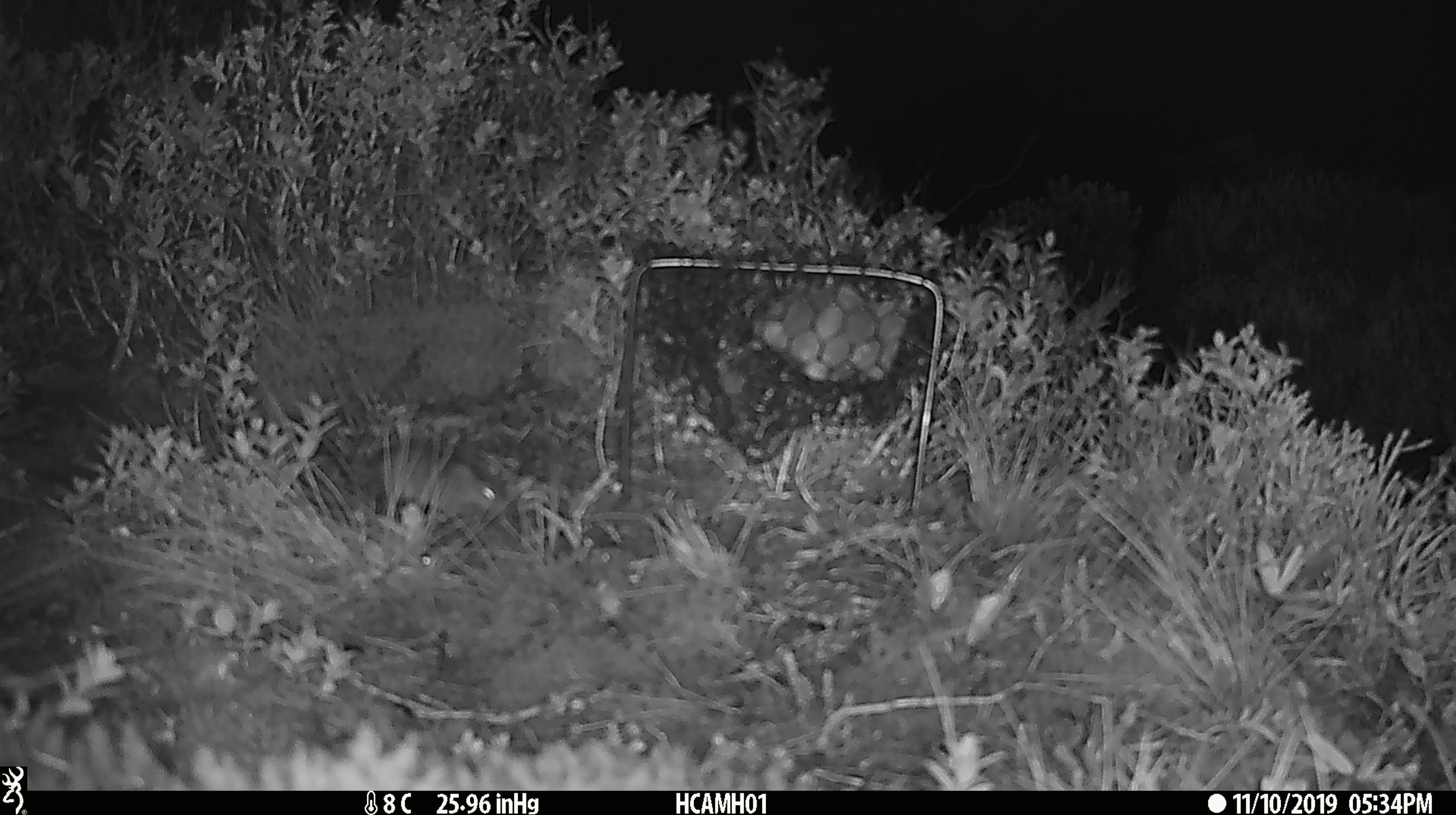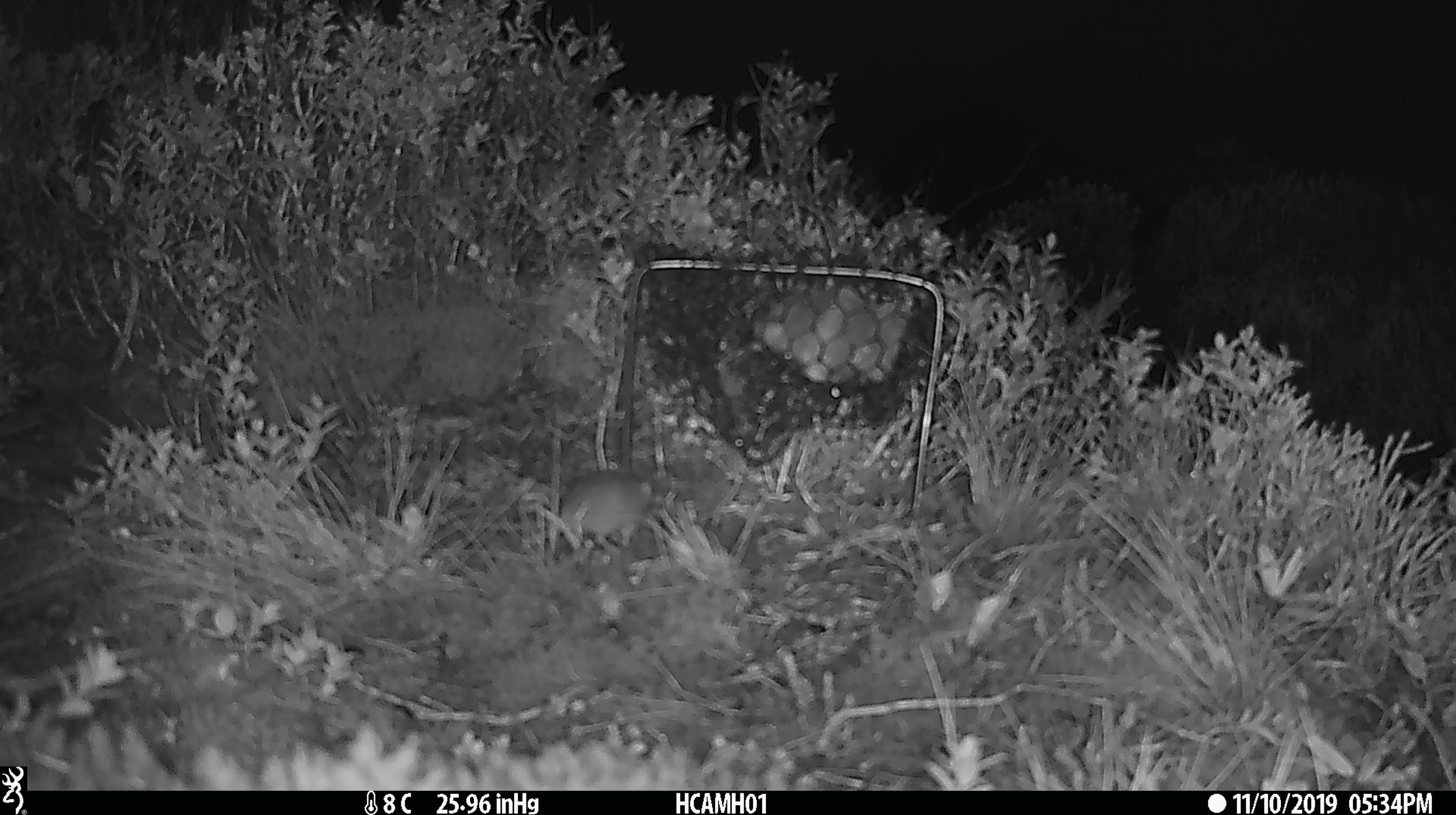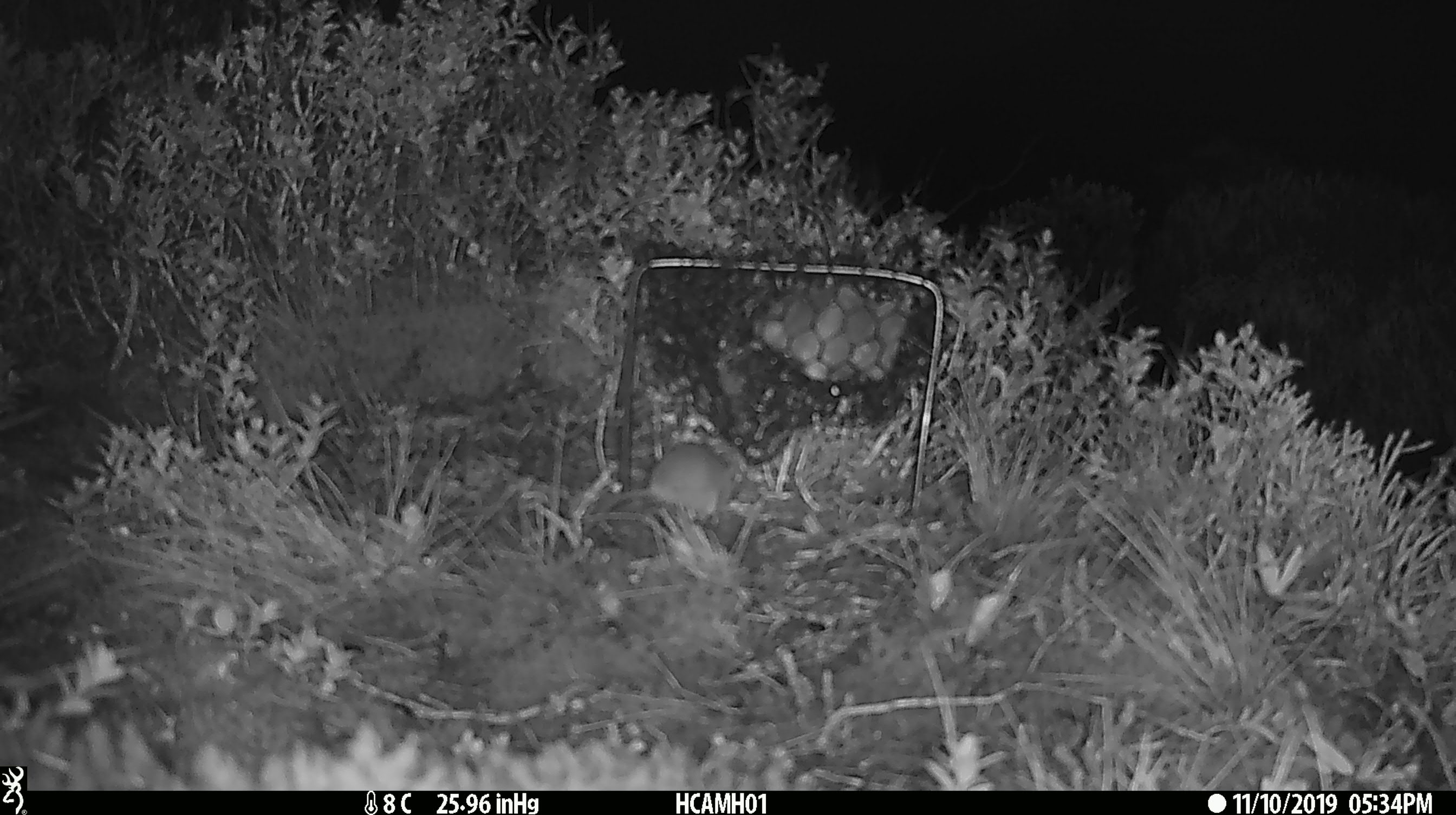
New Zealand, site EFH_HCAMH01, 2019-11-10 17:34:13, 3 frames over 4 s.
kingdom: Animalia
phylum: Chordata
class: Mammalia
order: Rodentia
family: Muridae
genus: Mus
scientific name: Mus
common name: mouse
Mouse (Mus).